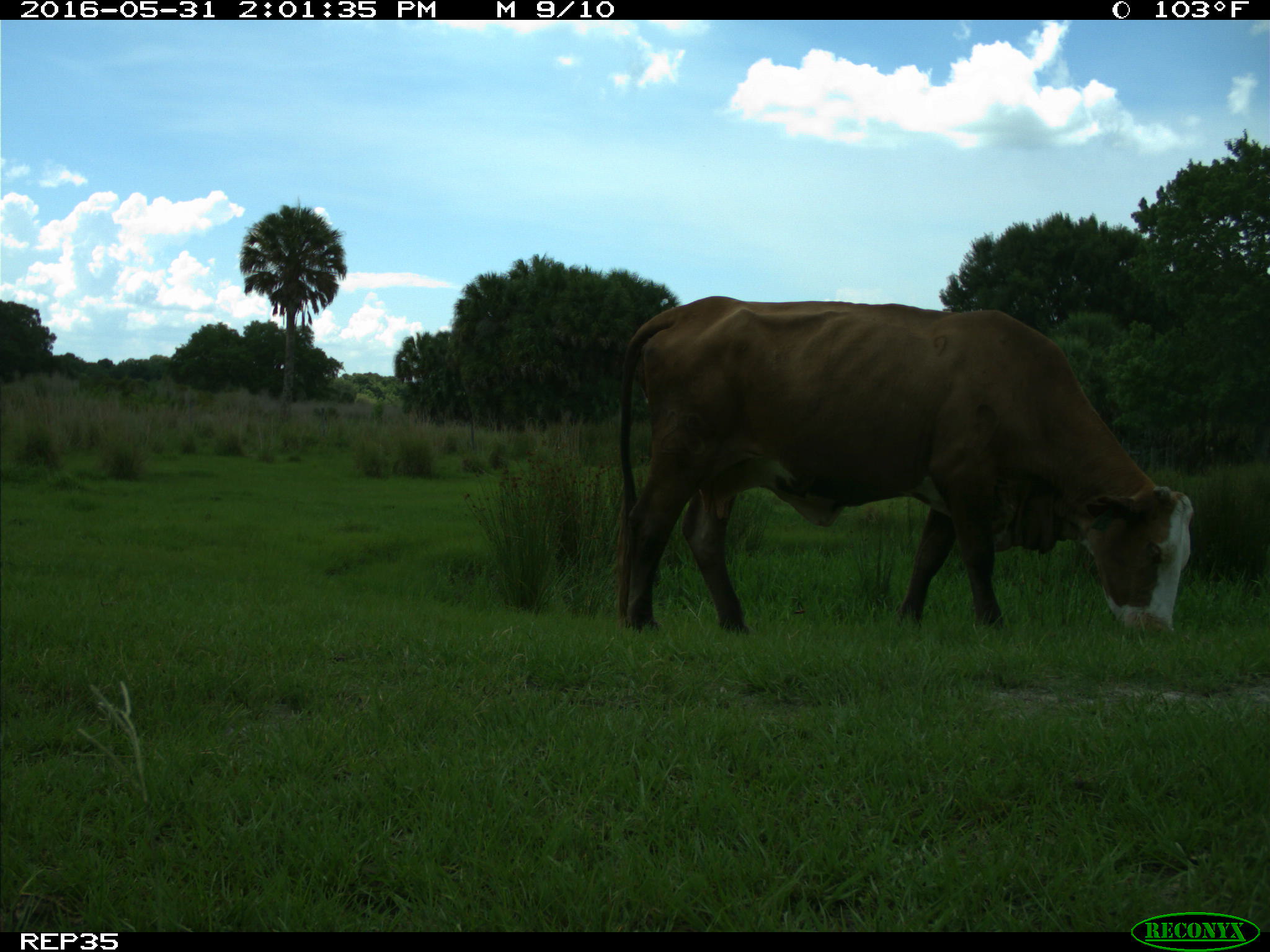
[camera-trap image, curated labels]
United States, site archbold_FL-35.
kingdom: Animalia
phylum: Chordata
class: Mammalia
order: Artiodactyla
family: Bovidae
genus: Bos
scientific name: Bos taurus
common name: domestic cow